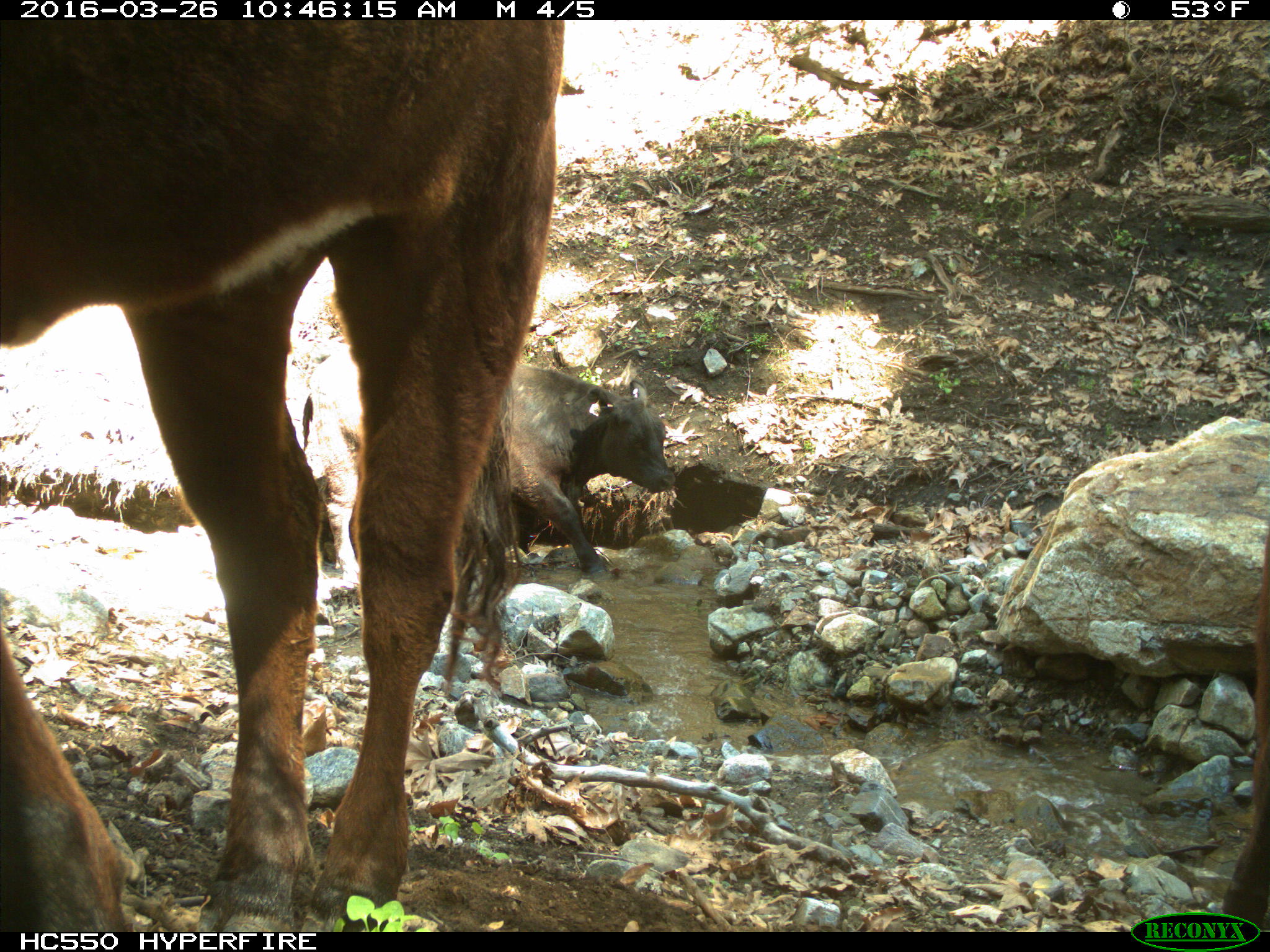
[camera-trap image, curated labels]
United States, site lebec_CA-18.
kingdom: Animalia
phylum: Chordata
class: Mammalia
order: Artiodactyla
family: Bovidae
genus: Bos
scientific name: Bos taurus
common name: domestic cow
Bos taurus (domestic cow).